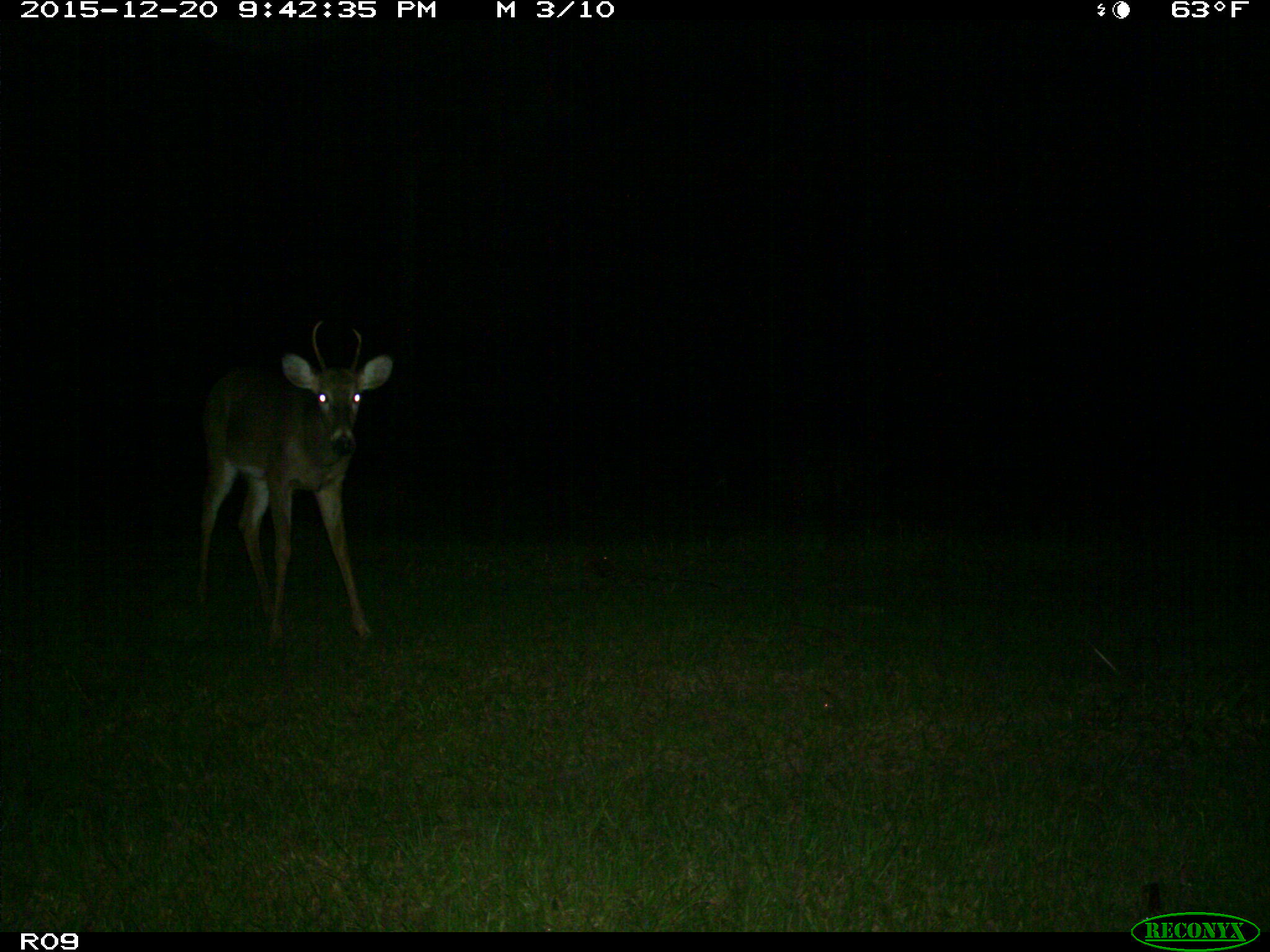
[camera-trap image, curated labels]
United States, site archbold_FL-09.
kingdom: Animalia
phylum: Chordata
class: Mammalia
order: Artiodactyla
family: Cervidae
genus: Odocoileus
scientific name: Odocoileus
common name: deer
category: unidentified deer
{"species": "unidentified deer (deer) (Odocoileus)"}